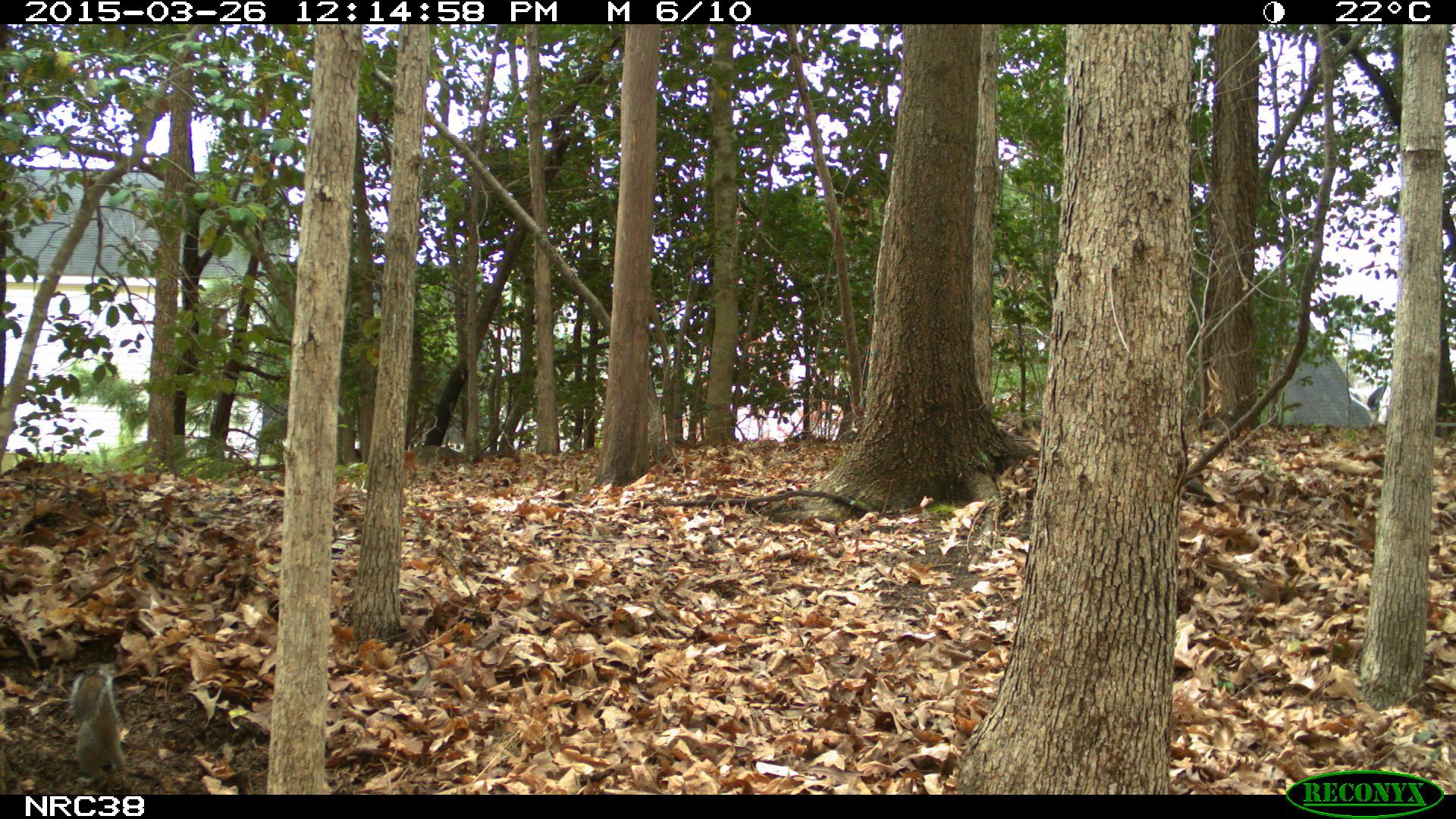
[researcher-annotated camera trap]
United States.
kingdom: Animalia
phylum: Chordata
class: Mammalia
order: Rodentia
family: Sciuridae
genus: Sciurus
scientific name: Sciurus carolinensis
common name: eastern gray squirrel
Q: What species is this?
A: Eastern Gray Squirrel (Sciurus carolinensis).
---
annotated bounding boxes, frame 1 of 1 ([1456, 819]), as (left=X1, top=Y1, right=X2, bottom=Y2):
Eastern Gray Squirrel: (left=56, top=668, right=144, bottom=779)